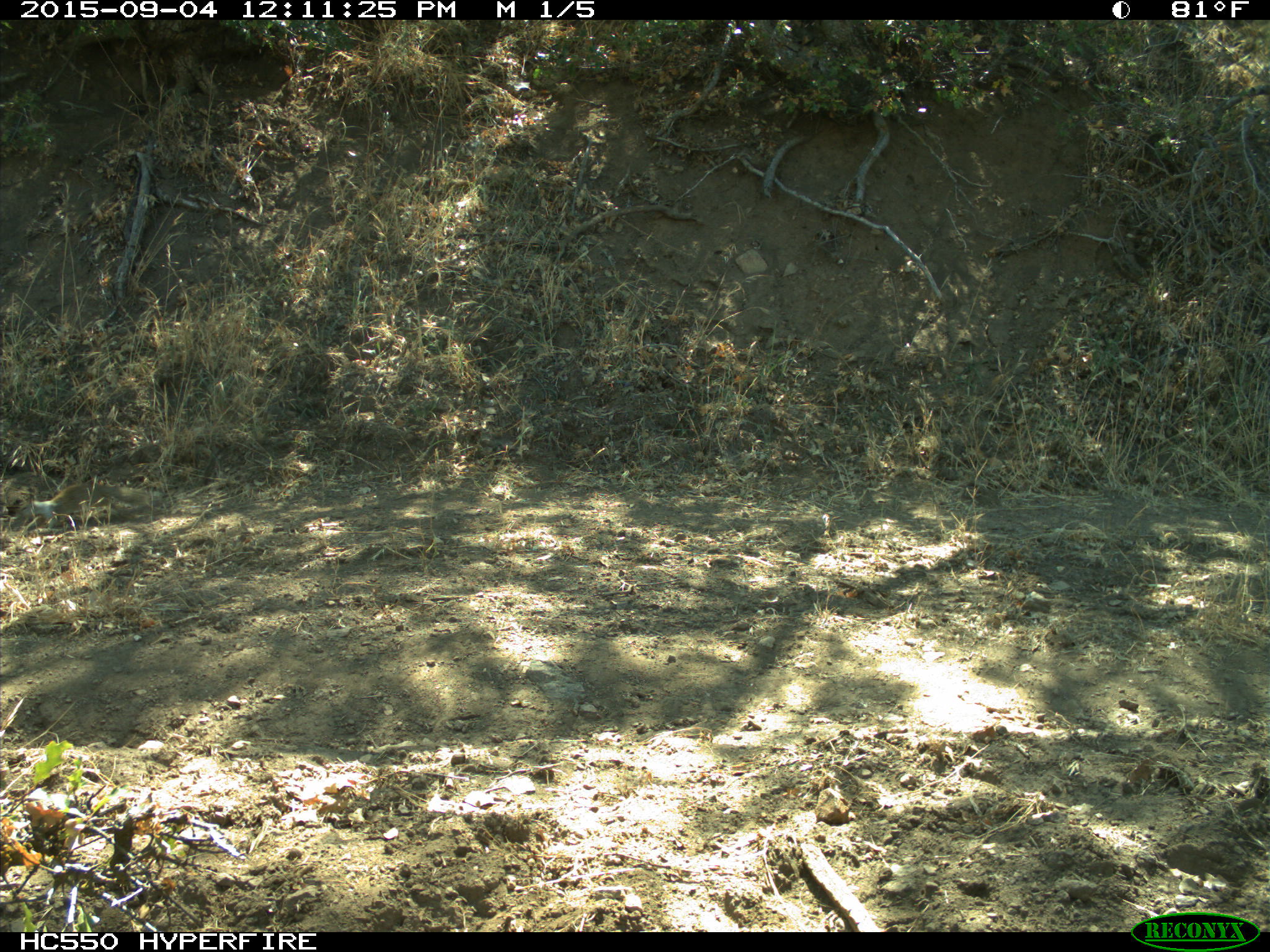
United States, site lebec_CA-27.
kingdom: Animalia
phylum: Chordata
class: Mammalia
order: Rodentia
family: Sciuridae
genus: Otospermophilus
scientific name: Otospermophilus beecheyi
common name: california ground squirrel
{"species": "Otospermophilus beecheyi (california ground squirrel)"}